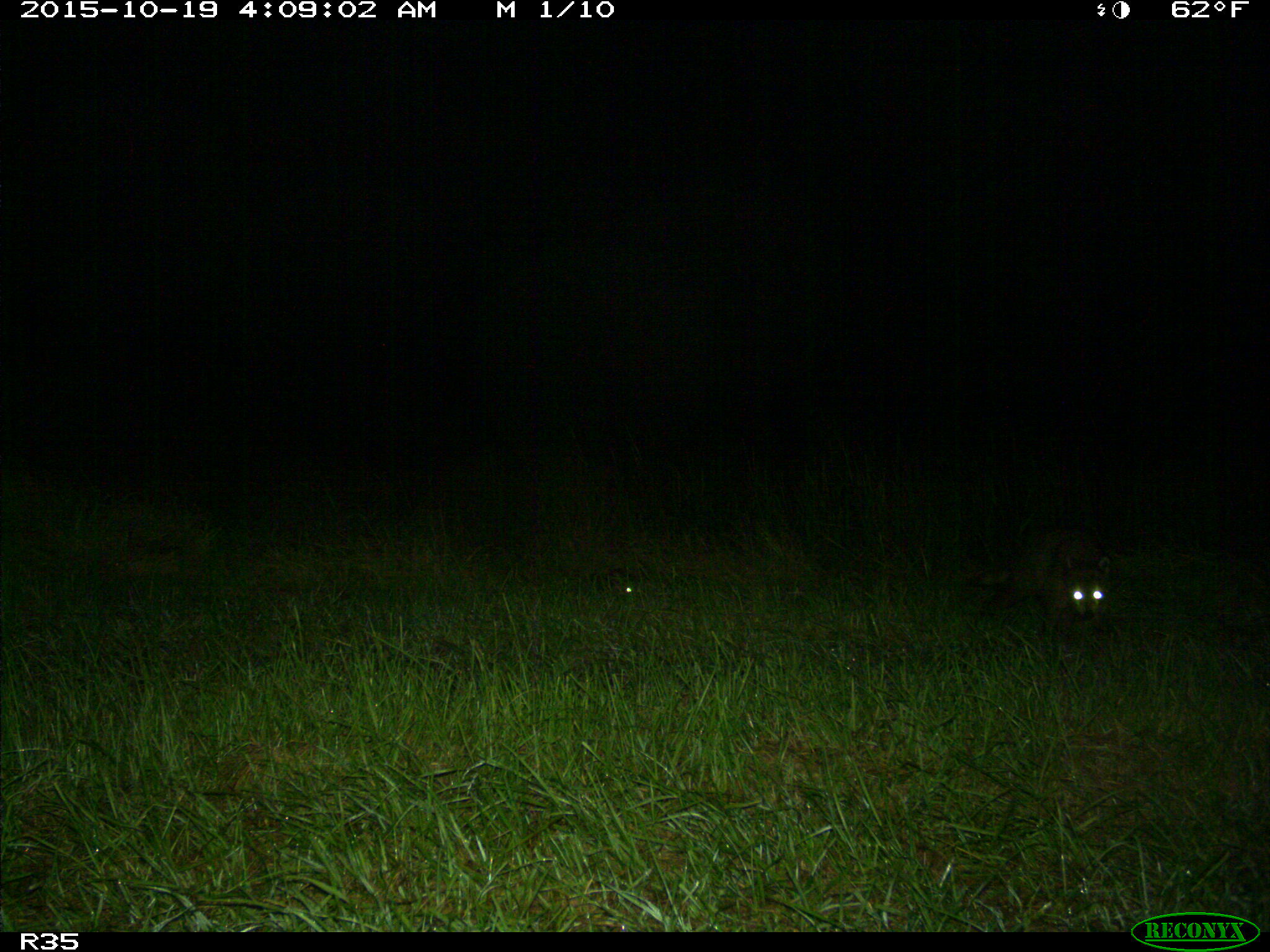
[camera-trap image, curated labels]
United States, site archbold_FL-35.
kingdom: Animalia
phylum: Chordata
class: Mammalia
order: Carnivora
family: Procyonidae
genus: Procyon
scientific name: Procyon lotor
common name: common raccoon